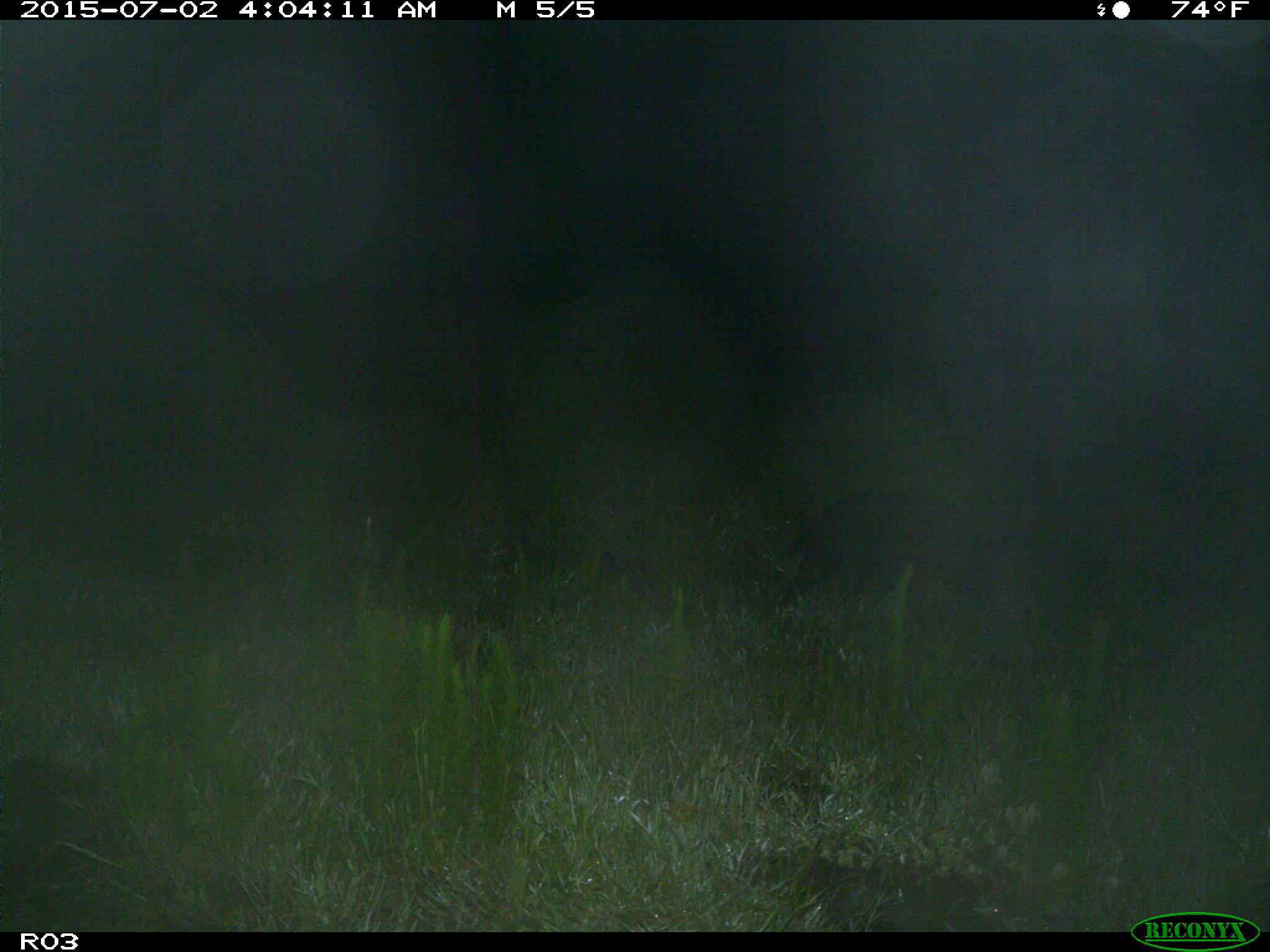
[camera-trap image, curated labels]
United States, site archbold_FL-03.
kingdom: Animalia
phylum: Chordata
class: Mammalia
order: Artiodactyla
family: Suidae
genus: Sus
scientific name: Sus scrofa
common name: wild boar